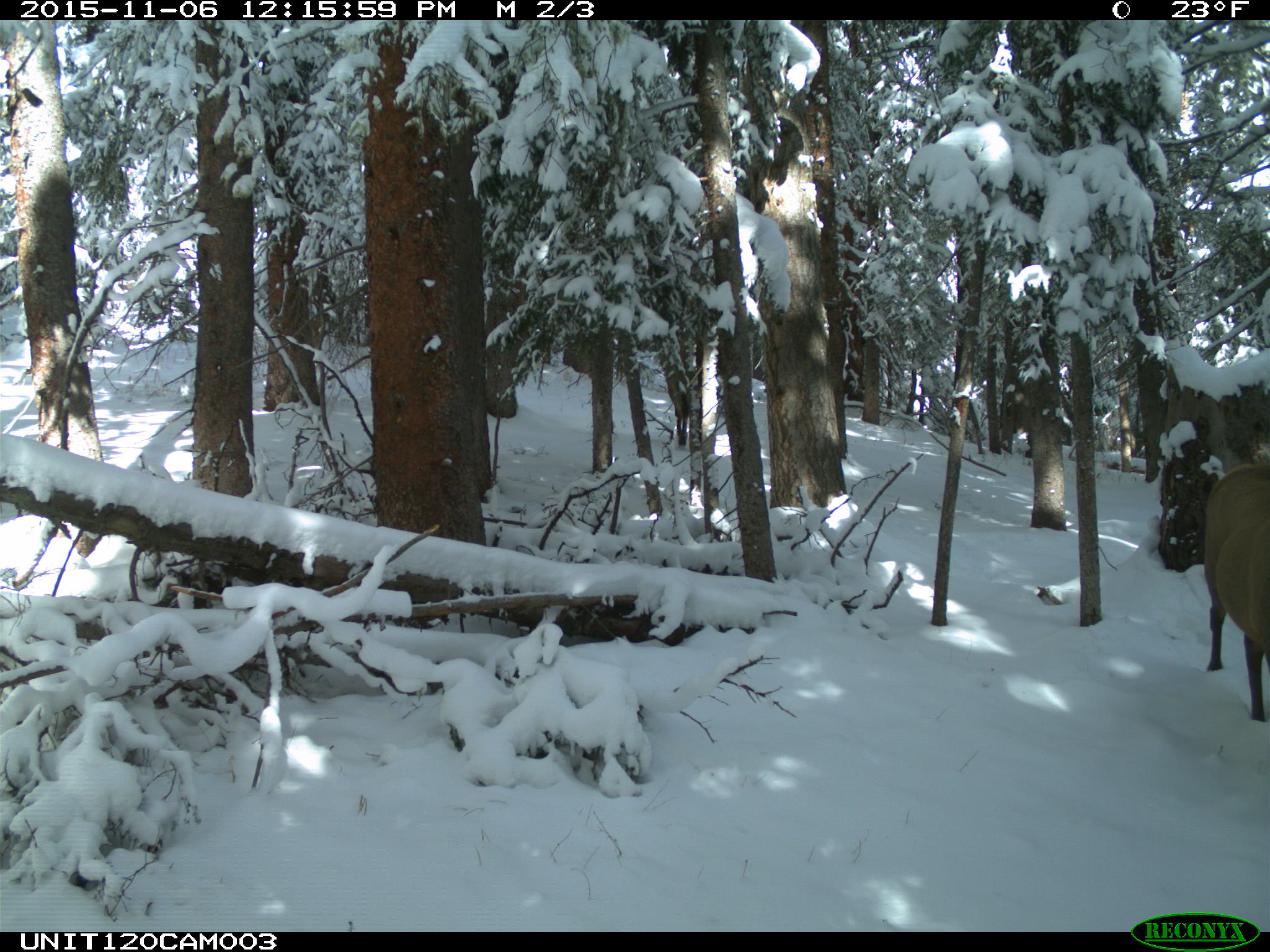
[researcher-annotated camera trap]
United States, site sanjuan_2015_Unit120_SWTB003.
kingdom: Animalia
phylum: Chordata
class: Mammalia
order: Artiodactyla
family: Cervidae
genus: Cervus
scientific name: Cervus elaphus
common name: red deer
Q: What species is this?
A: Cervus elaphus (red deer).